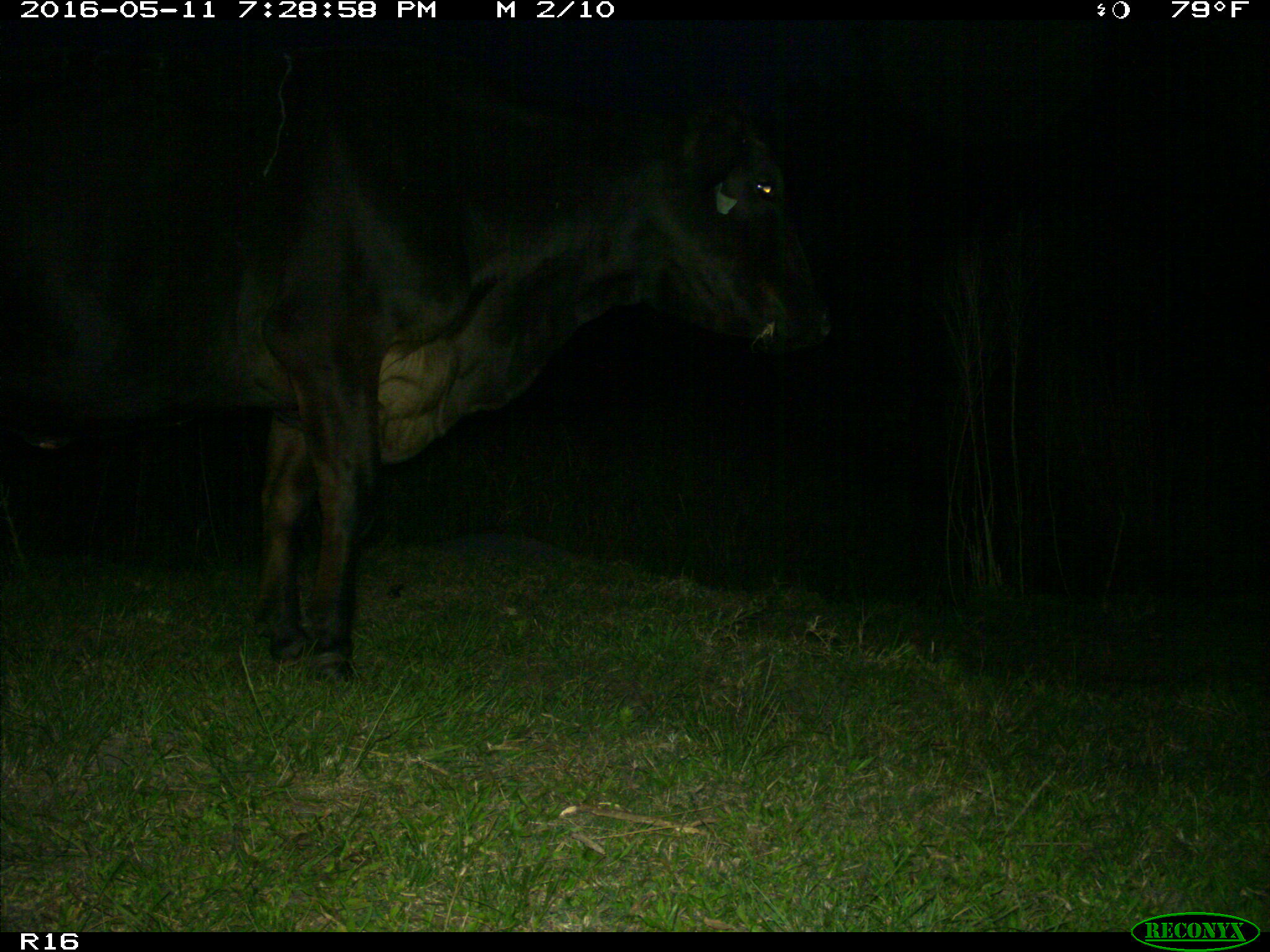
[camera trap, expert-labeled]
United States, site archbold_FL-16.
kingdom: Animalia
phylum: Chordata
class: Mammalia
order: Artiodactyla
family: Bovidae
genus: Bos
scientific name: Bos taurus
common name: domestic cow